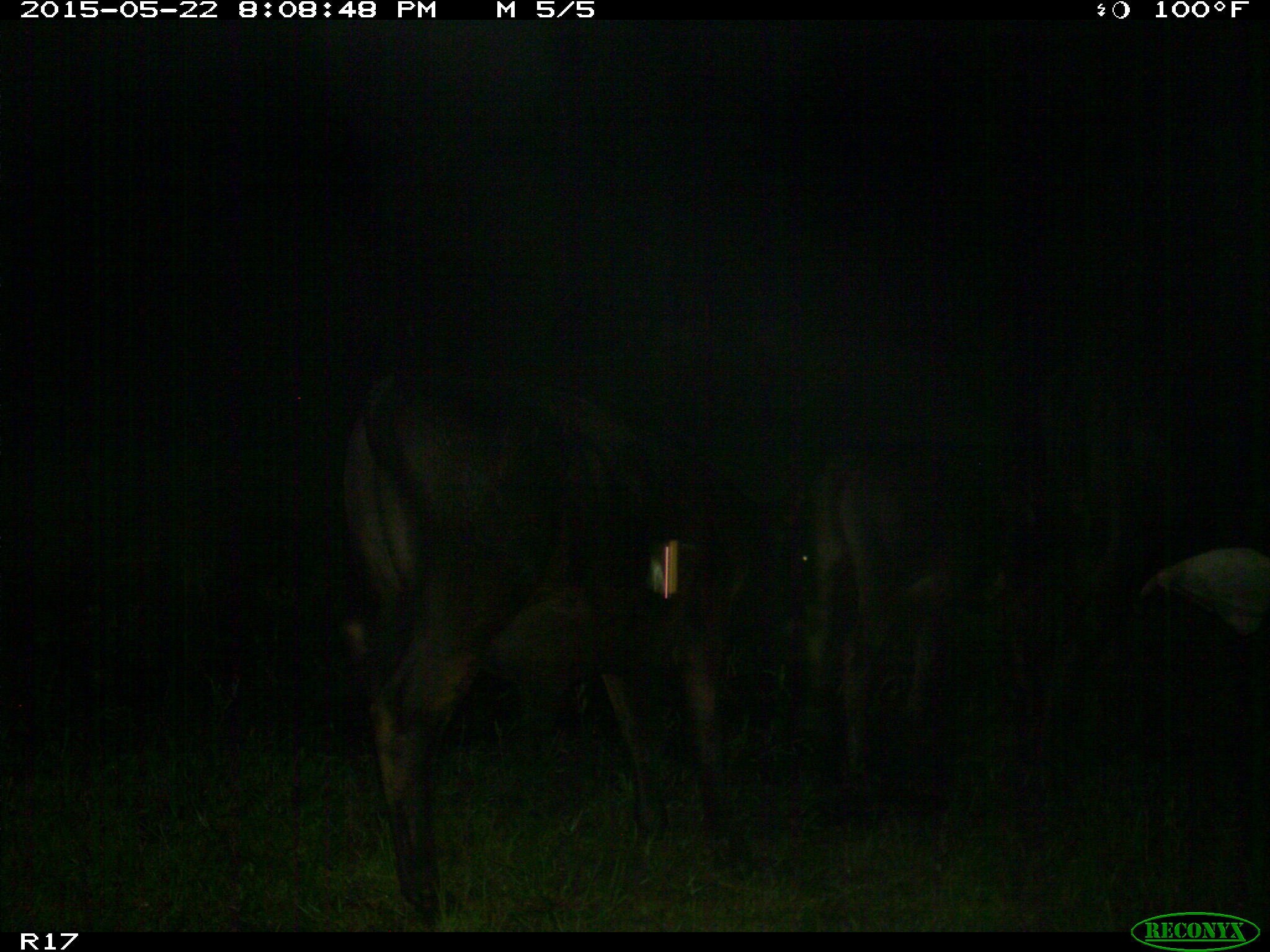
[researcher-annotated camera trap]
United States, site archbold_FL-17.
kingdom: Animalia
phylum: Chordata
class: Mammalia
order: Artiodactyla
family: Bovidae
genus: Bos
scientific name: Bos taurus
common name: domestic cow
Bos taurus (domestic cow).